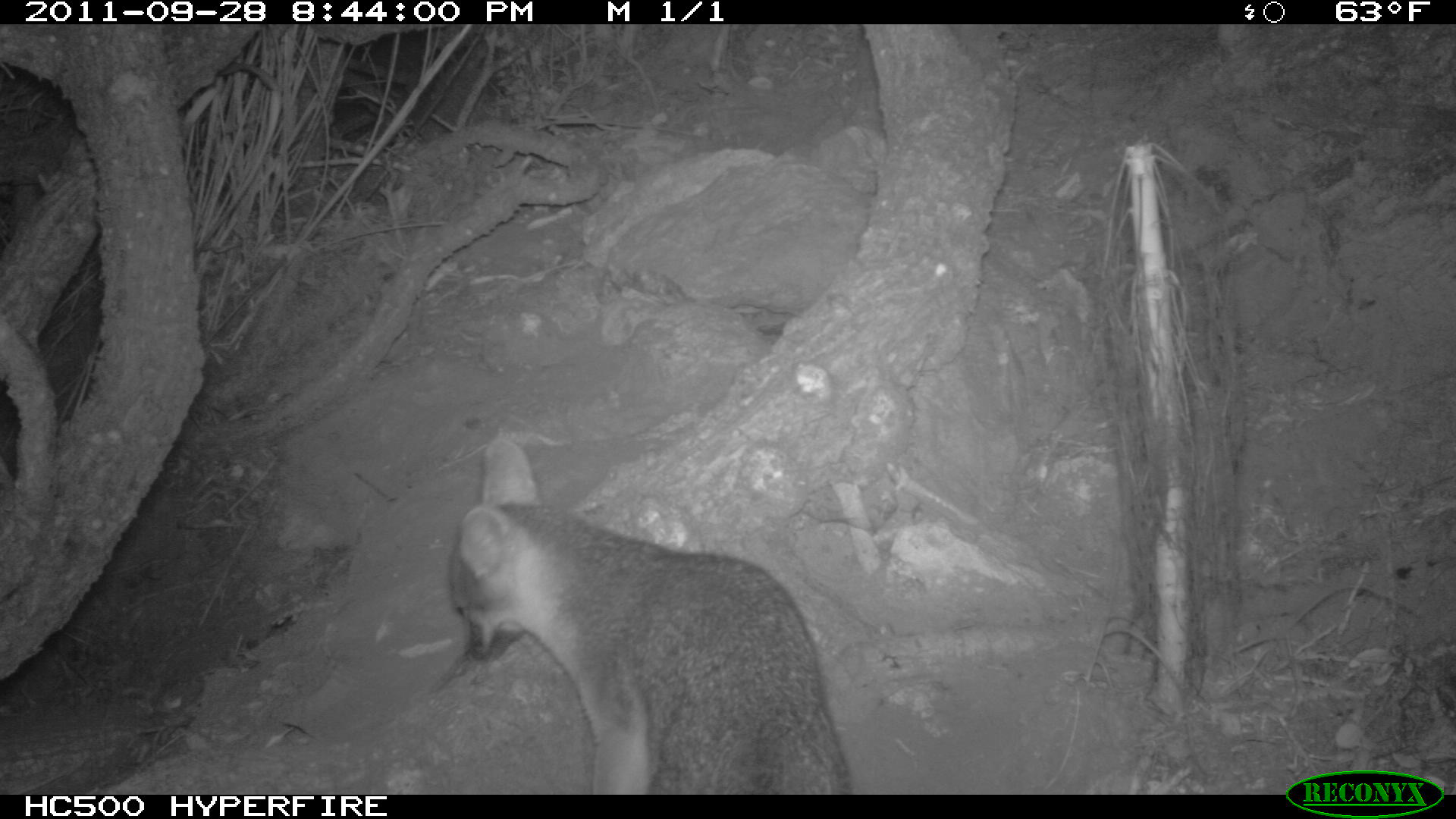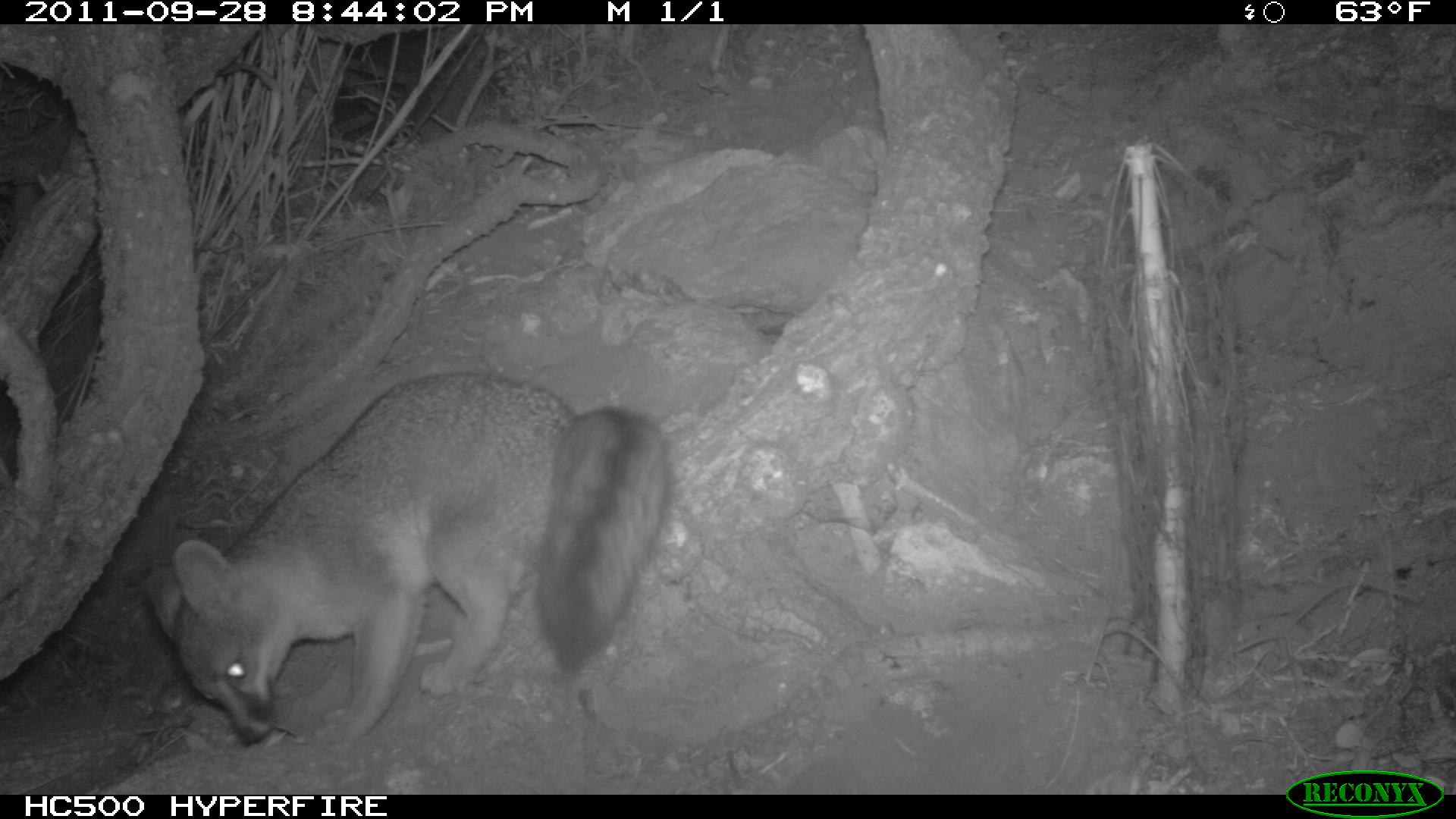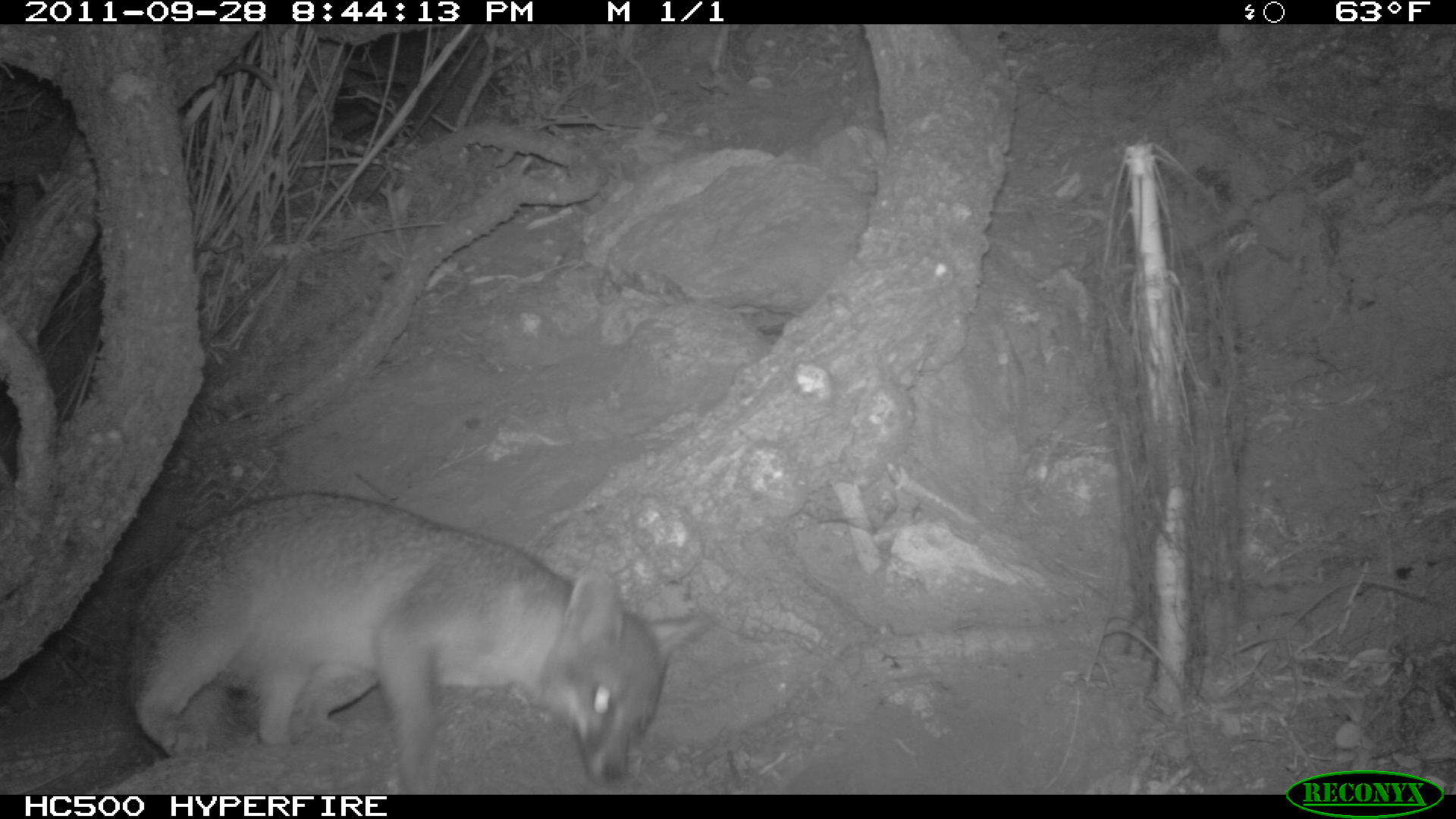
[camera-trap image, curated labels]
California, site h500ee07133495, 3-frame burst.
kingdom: Animalia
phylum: Chordata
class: Mammalia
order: Carnivora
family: Canidae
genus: Urocyon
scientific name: Urocyon littoralis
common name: island fox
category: fox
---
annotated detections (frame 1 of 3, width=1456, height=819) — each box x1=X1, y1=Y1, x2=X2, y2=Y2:
fox: x1=447, y1=435, x2=856, y2=794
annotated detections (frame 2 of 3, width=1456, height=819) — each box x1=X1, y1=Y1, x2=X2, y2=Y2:
fox: x1=138, y1=372, x2=670, y2=746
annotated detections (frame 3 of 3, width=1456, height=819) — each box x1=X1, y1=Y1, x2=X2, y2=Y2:
fox: x1=116, y1=489, x2=716, y2=794